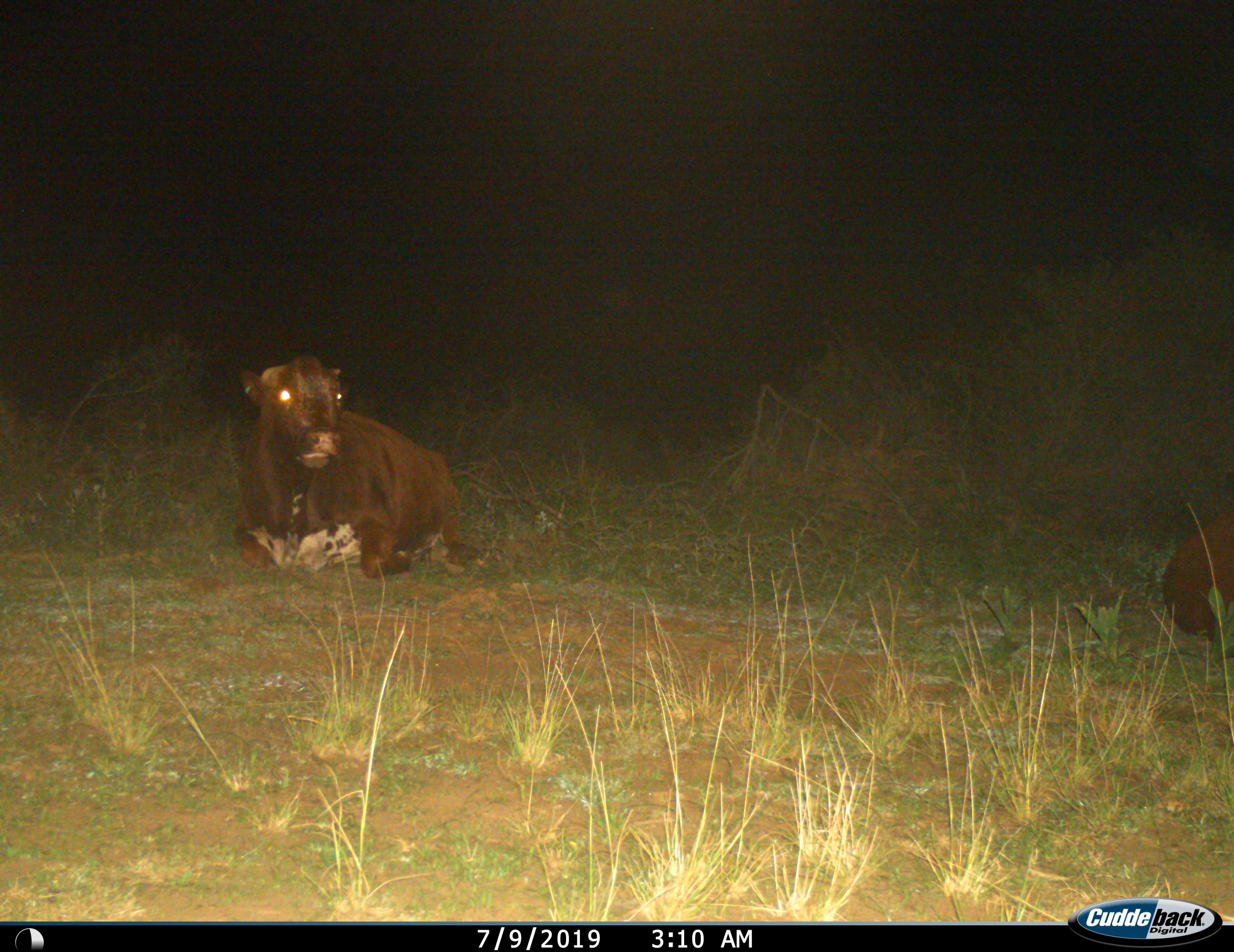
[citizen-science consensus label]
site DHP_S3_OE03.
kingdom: Animalia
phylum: Chordata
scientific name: Vertebrata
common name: domestic animal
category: domesticanimal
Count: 2.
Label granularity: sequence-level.